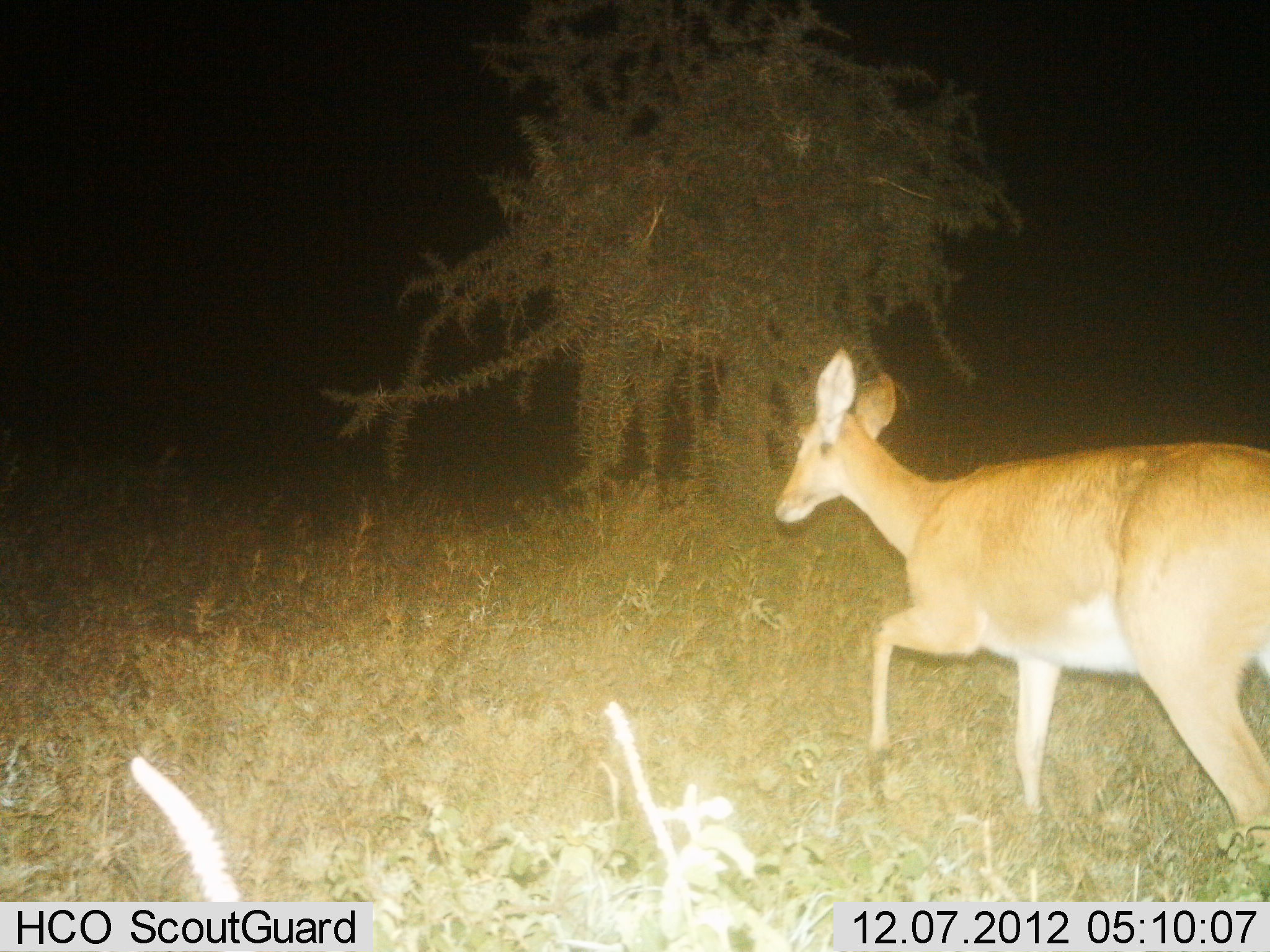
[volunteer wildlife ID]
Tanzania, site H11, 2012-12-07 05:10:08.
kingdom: Animalia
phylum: Chordata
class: Mammalia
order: Artiodactyla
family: Bovidae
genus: Redunca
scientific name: Redunca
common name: reedbuck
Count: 1.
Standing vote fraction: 10%.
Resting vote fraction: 0%.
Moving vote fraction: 90%.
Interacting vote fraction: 0%.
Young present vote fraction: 0%.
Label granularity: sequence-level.